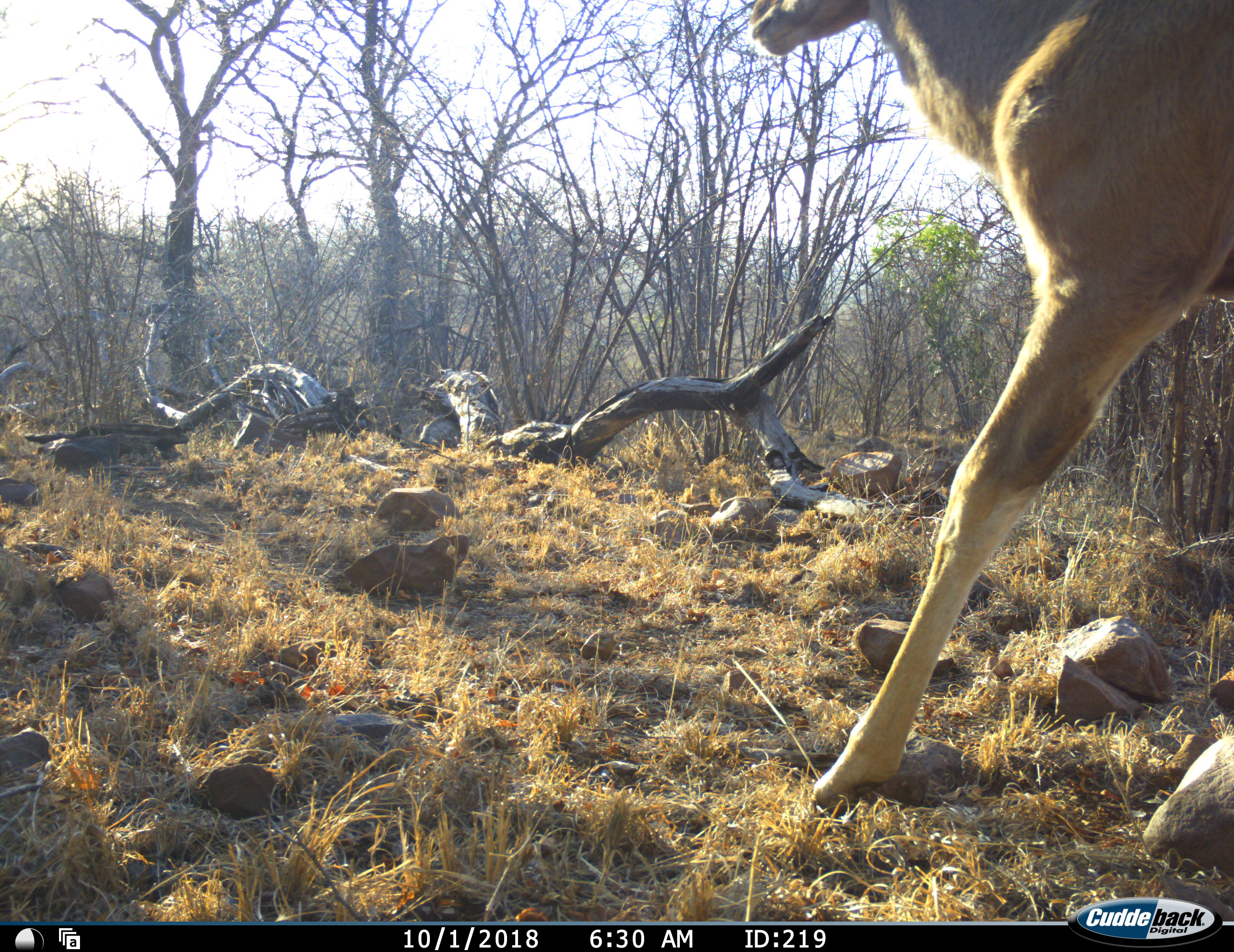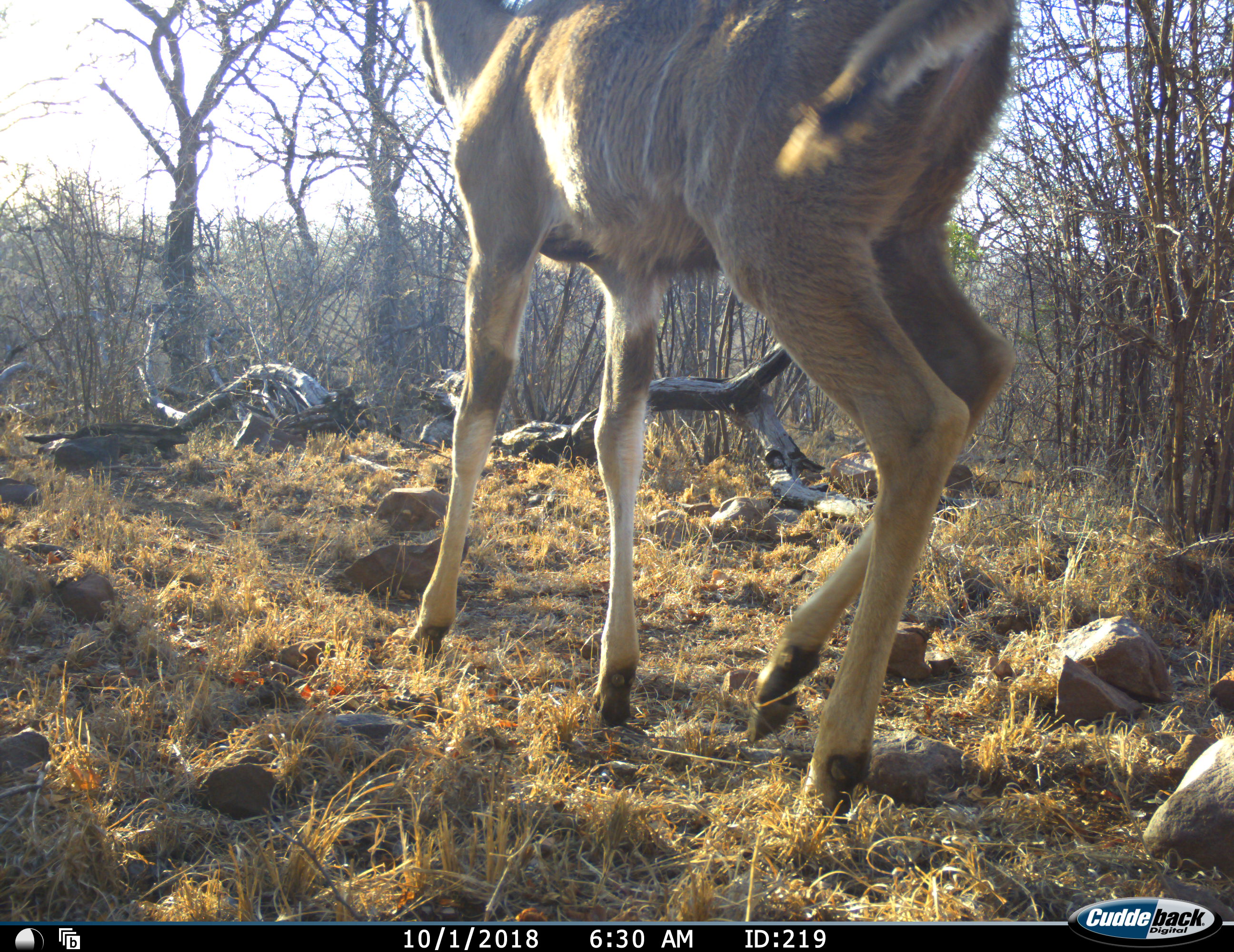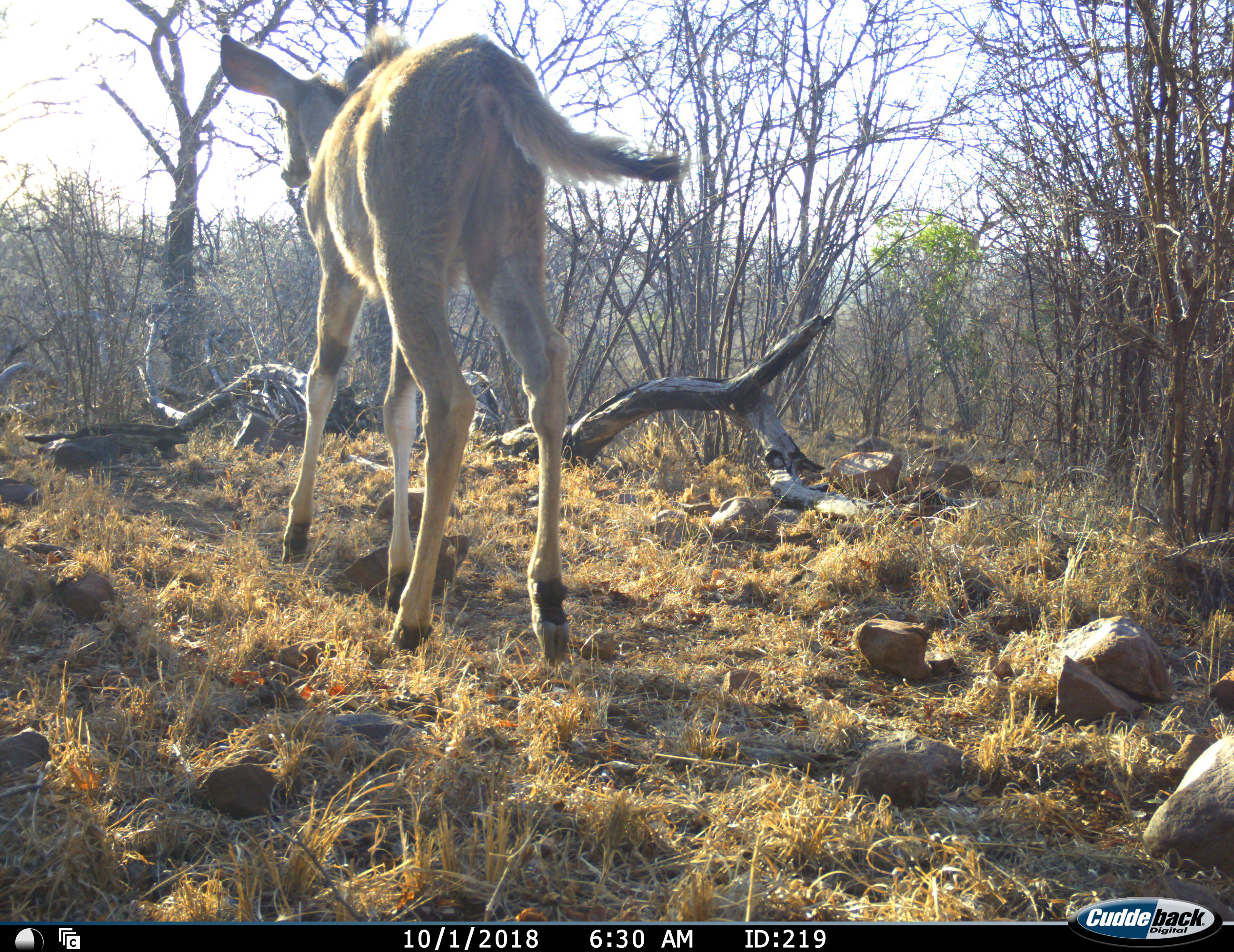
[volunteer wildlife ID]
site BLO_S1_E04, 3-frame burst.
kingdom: Animalia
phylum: Chordata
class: Mammalia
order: Artiodactyla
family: Bovidae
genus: Tragelaphus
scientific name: Tragelaphus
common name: kudu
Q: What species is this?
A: Kudu (Tragelaphus).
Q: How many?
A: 1.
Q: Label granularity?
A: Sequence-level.